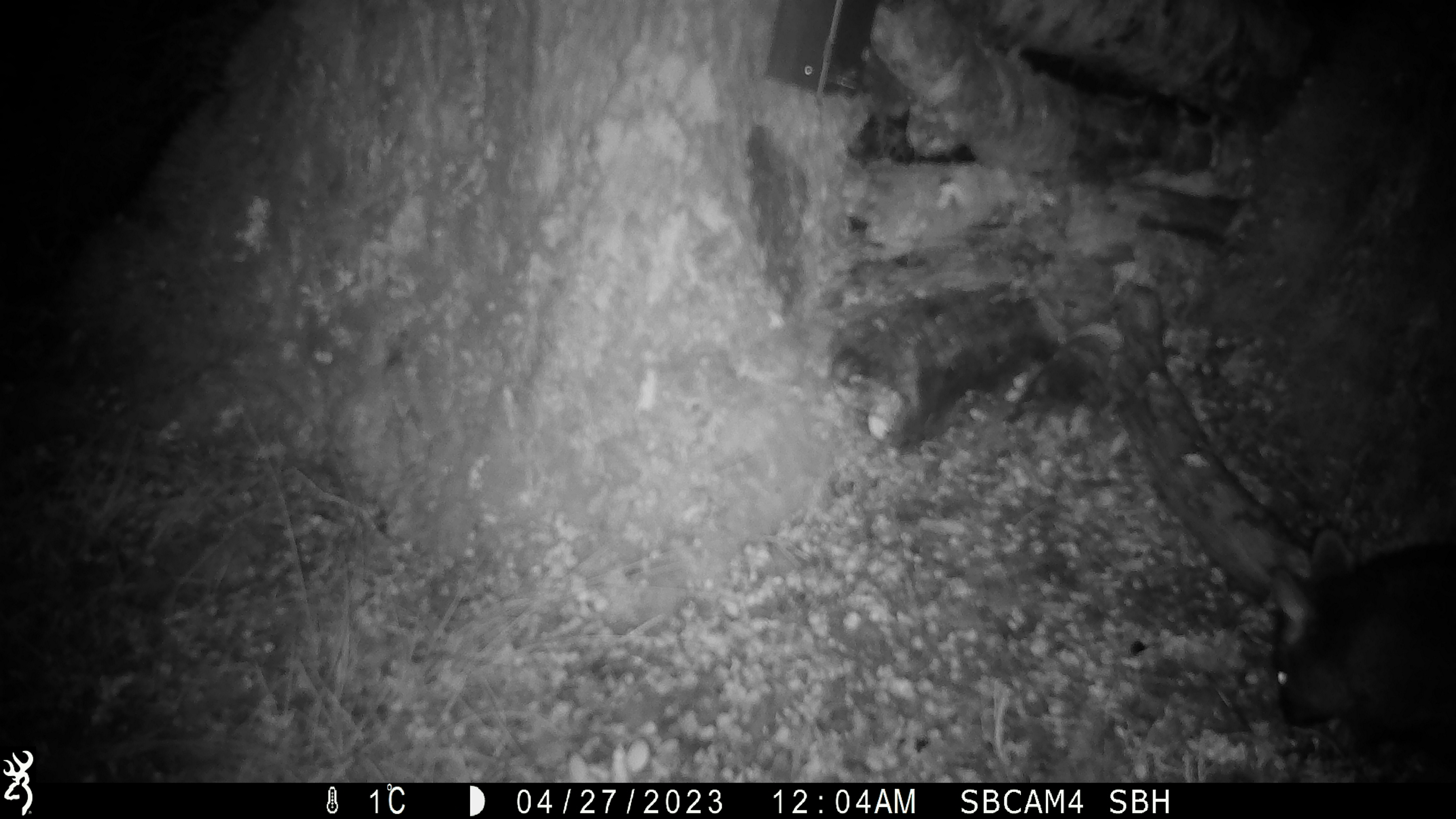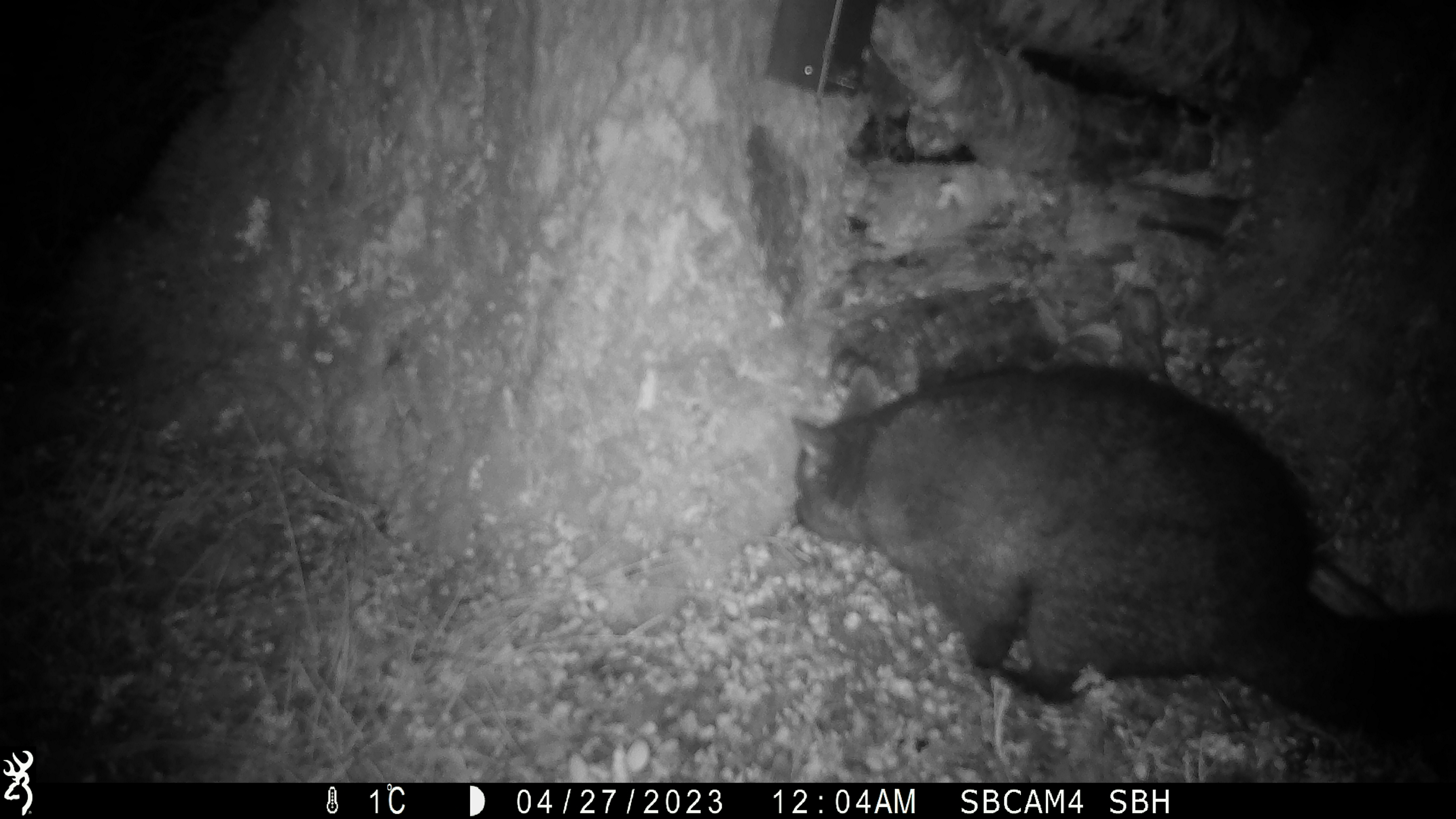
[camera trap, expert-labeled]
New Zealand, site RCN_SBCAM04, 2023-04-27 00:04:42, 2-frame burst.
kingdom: Animalia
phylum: Chordata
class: Mammalia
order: Diprotodontia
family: Phalangeridae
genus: Trichosurus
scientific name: Trichosurus vulpecula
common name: common brushtail possum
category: possum